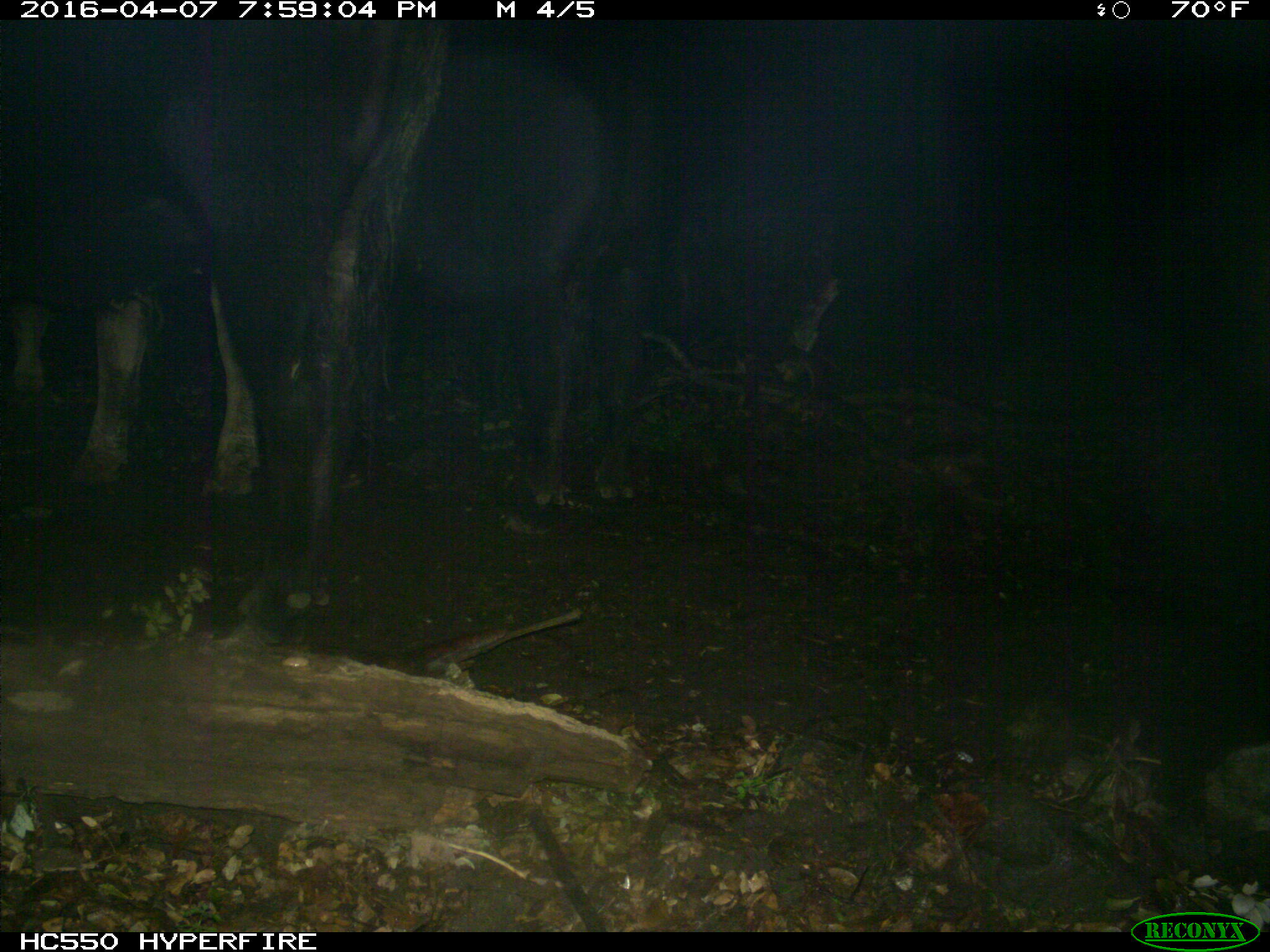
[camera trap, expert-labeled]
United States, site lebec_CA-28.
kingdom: Animalia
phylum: Chordata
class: Mammalia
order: Artiodactyla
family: Bovidae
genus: Bos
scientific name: Bos taurus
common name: domestic cow